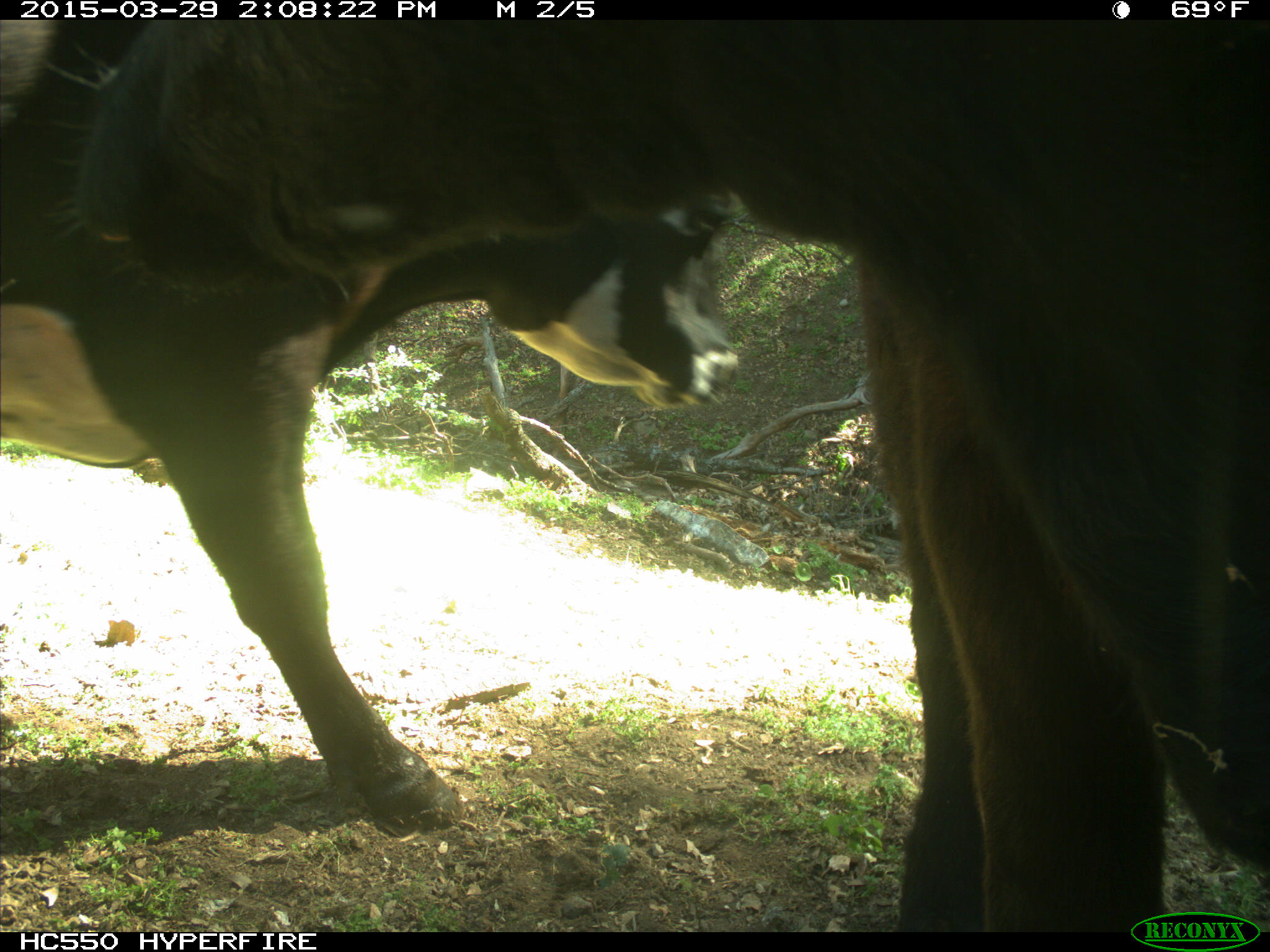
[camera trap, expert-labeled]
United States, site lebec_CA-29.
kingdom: Animalia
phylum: Chordata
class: Mammalia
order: Artiodactyla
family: Bovidae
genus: Bos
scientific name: Bos taurus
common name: domestic cow